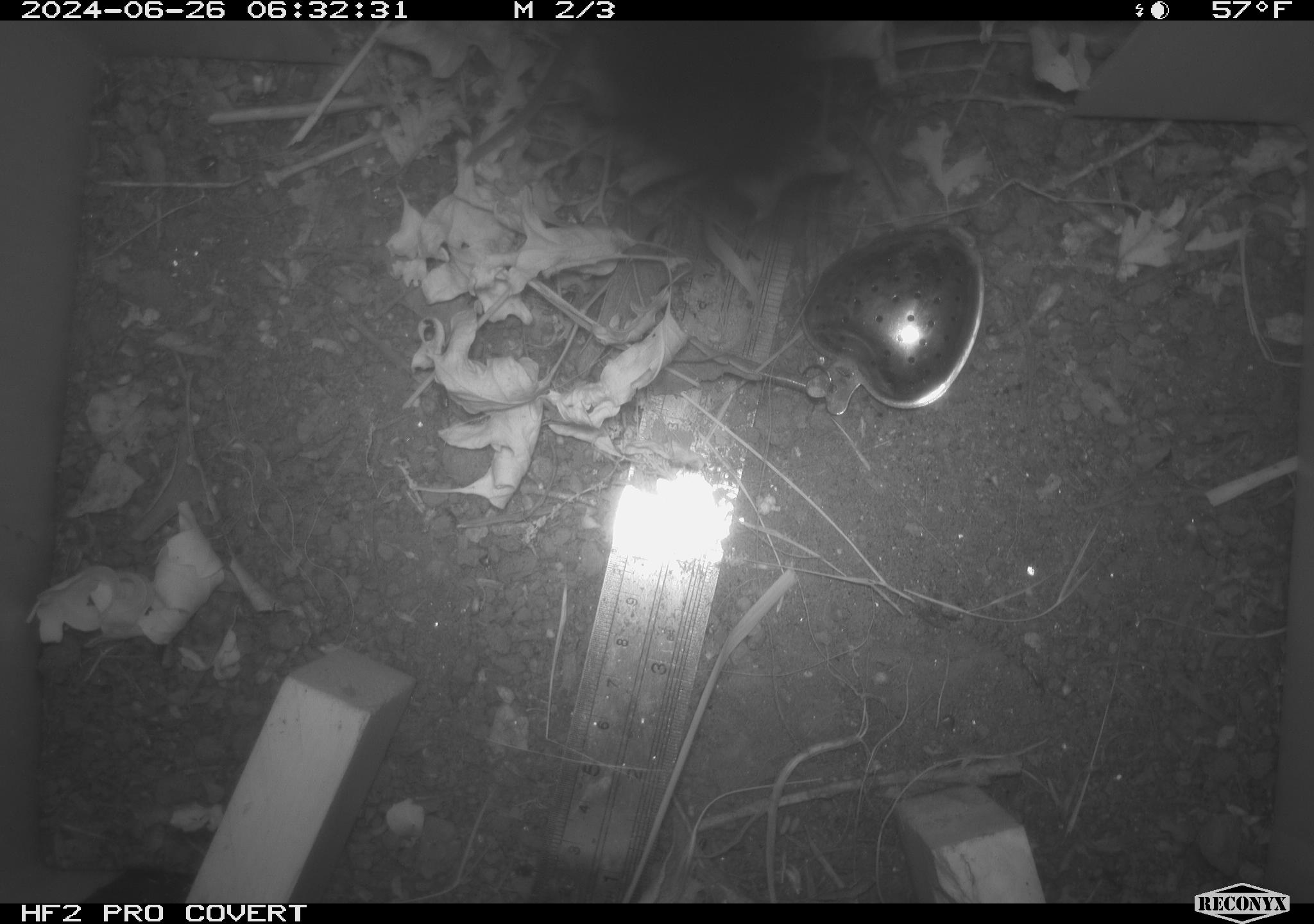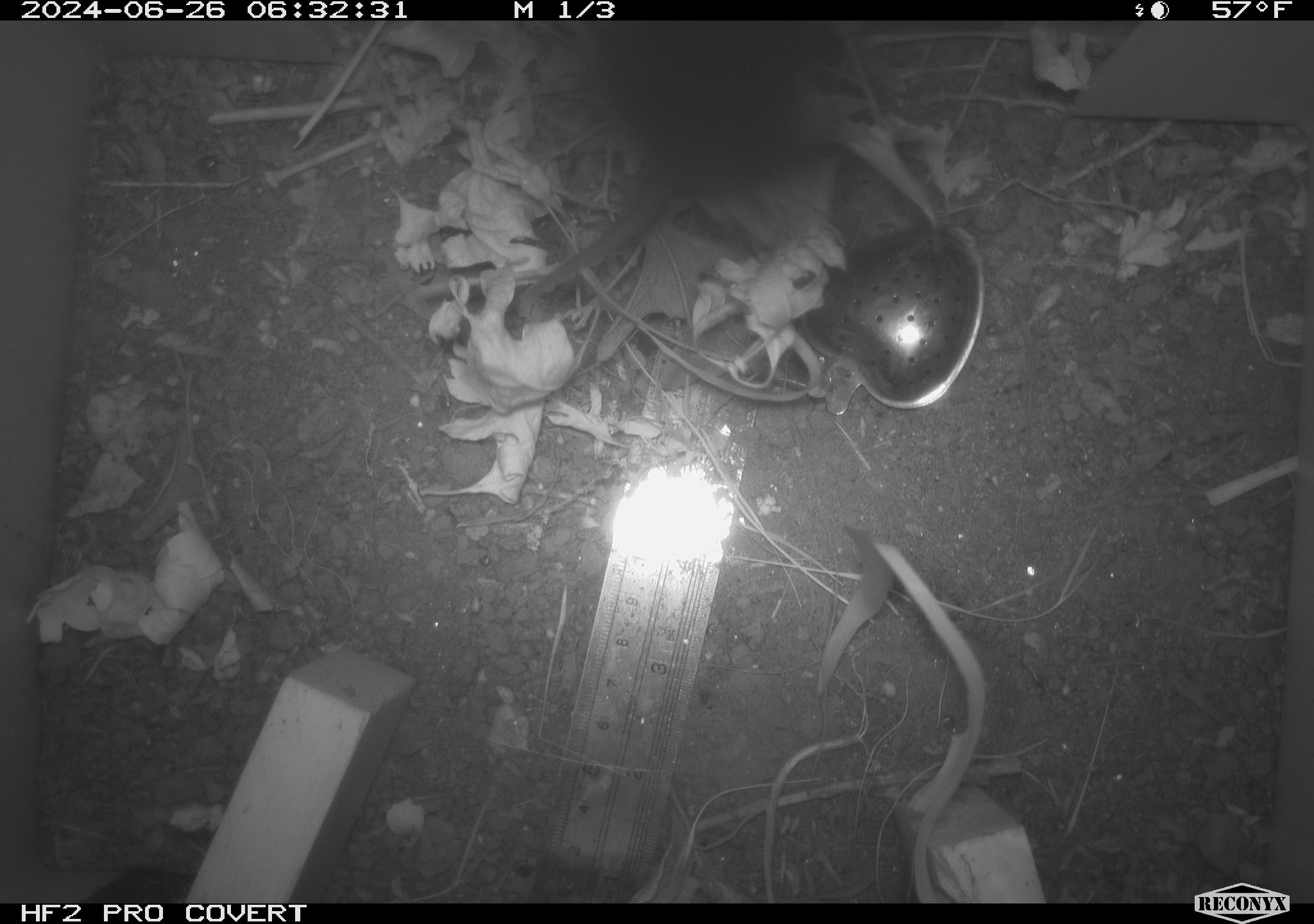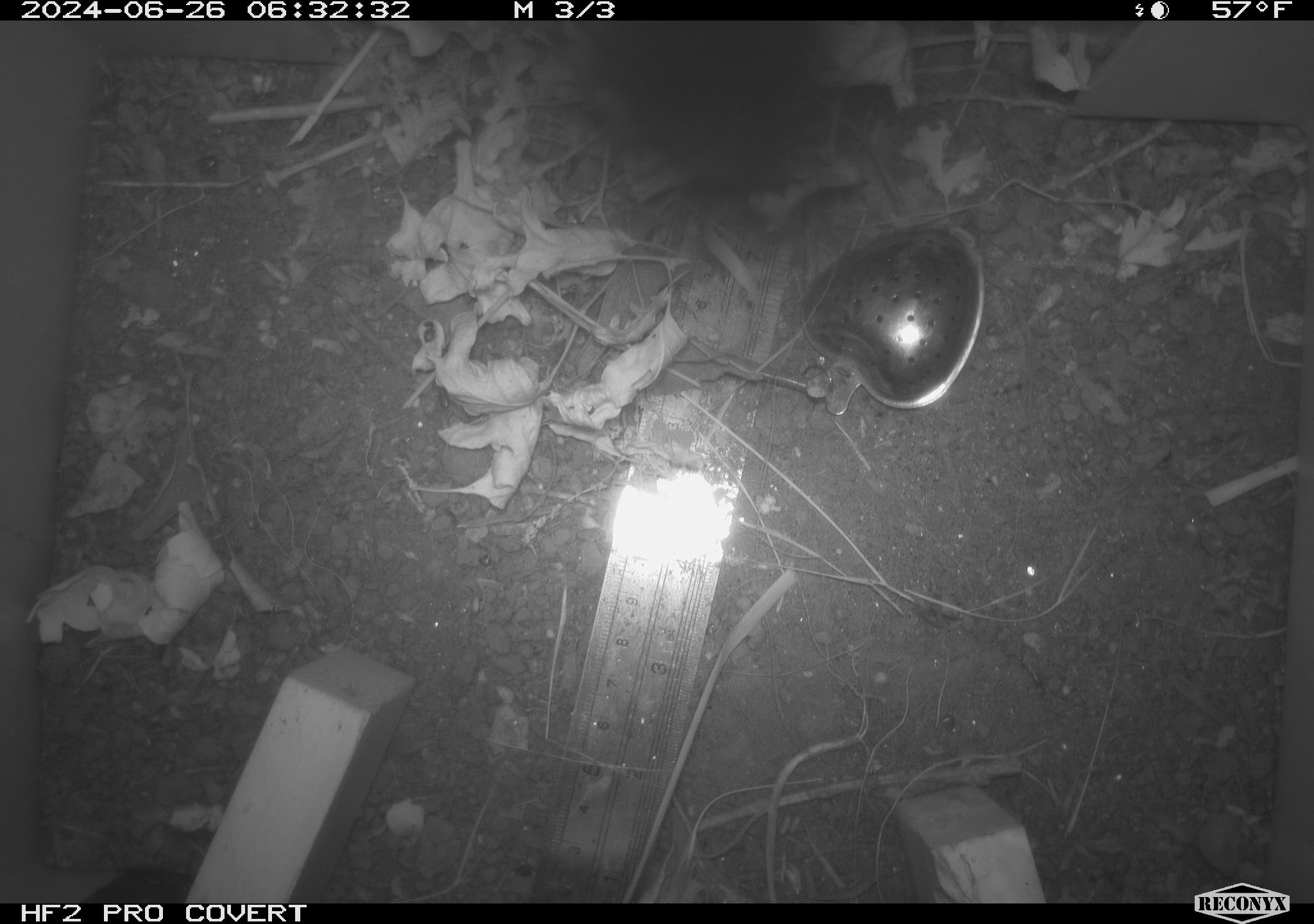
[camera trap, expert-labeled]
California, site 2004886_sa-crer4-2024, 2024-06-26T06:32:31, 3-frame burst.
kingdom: Animalia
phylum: Chordata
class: Mammalia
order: Rodentia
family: Cricetidae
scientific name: Arvicolinae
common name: voles, lemmings, and muskrats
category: arvicolinae subfamily